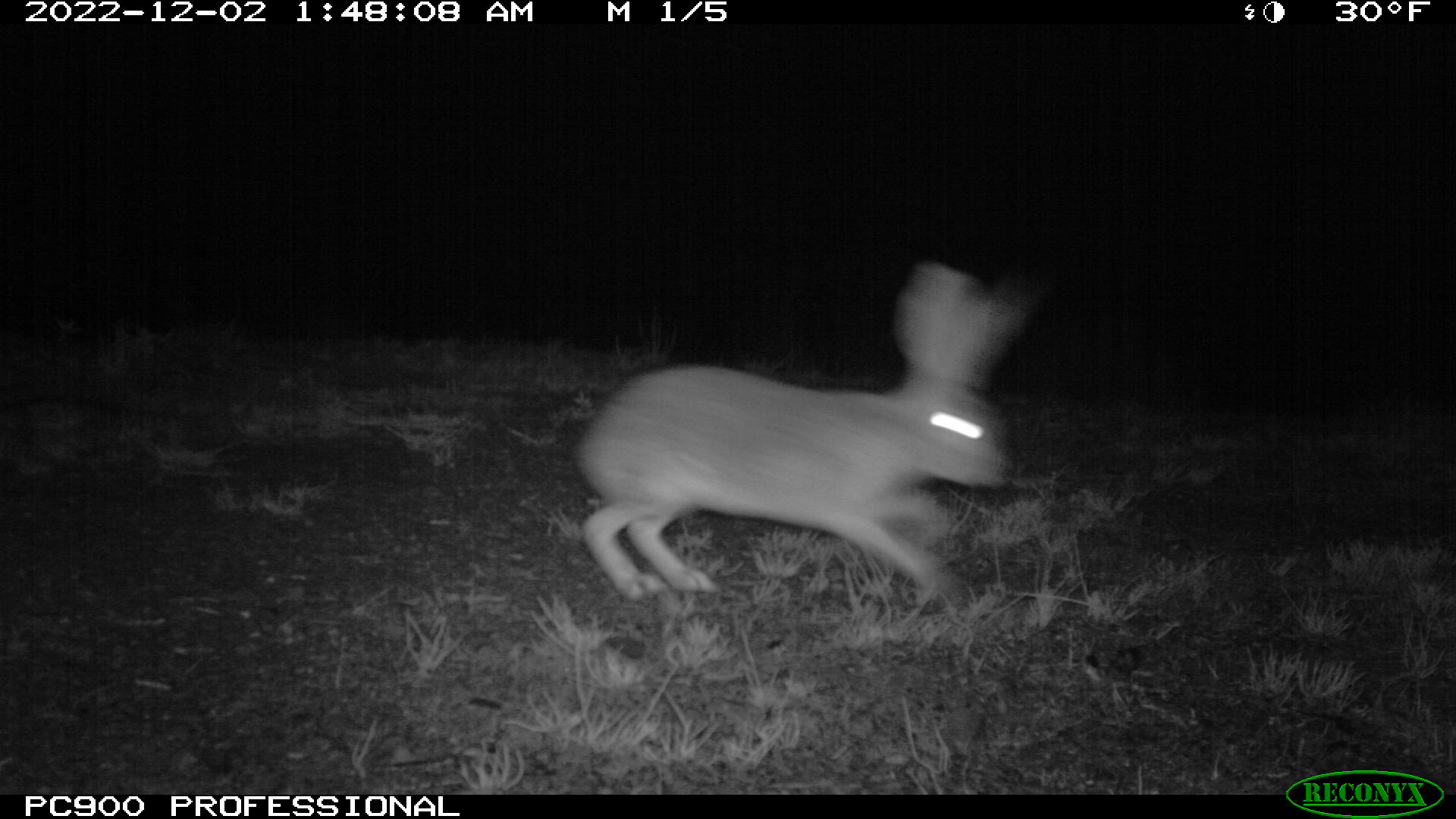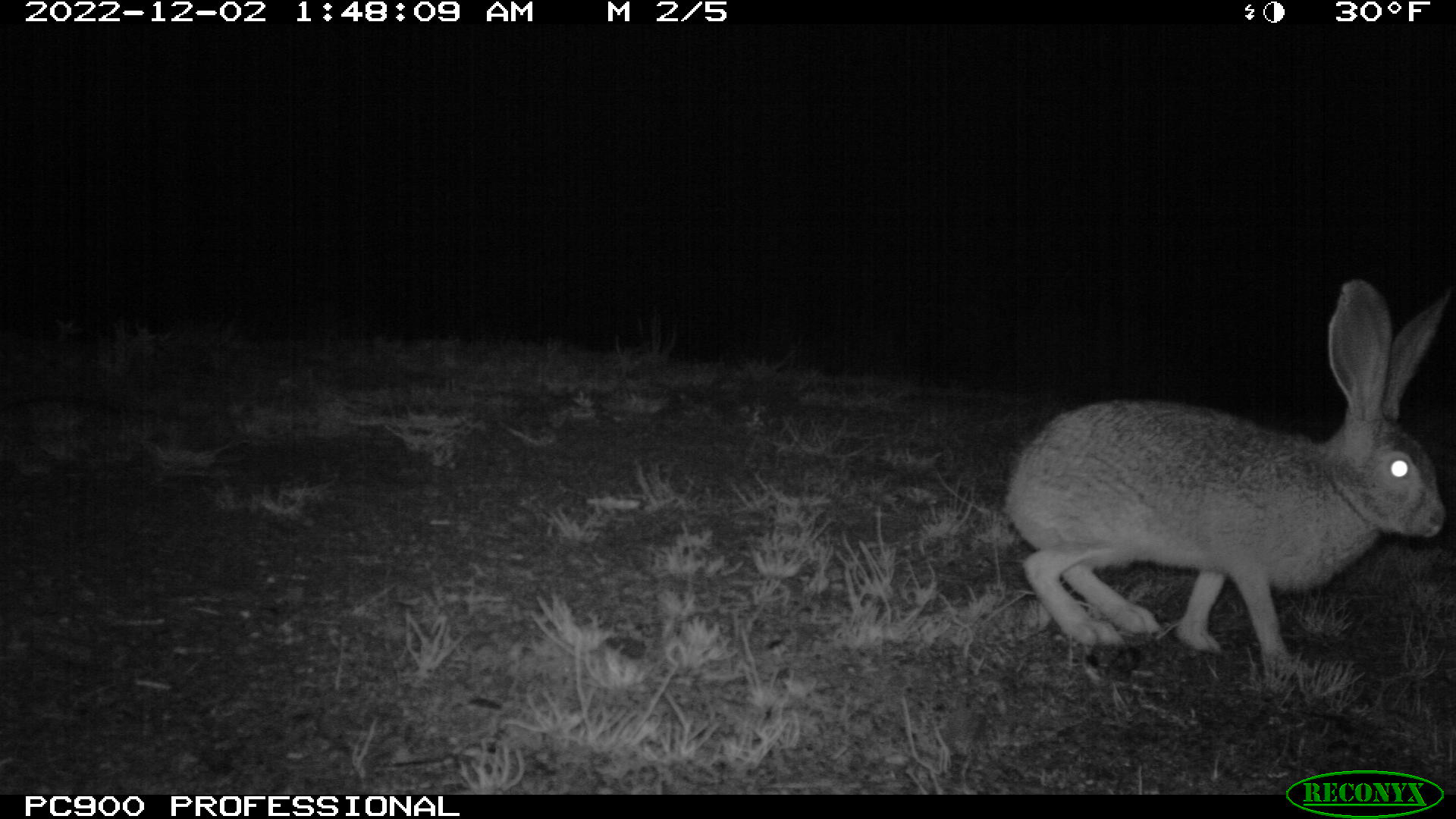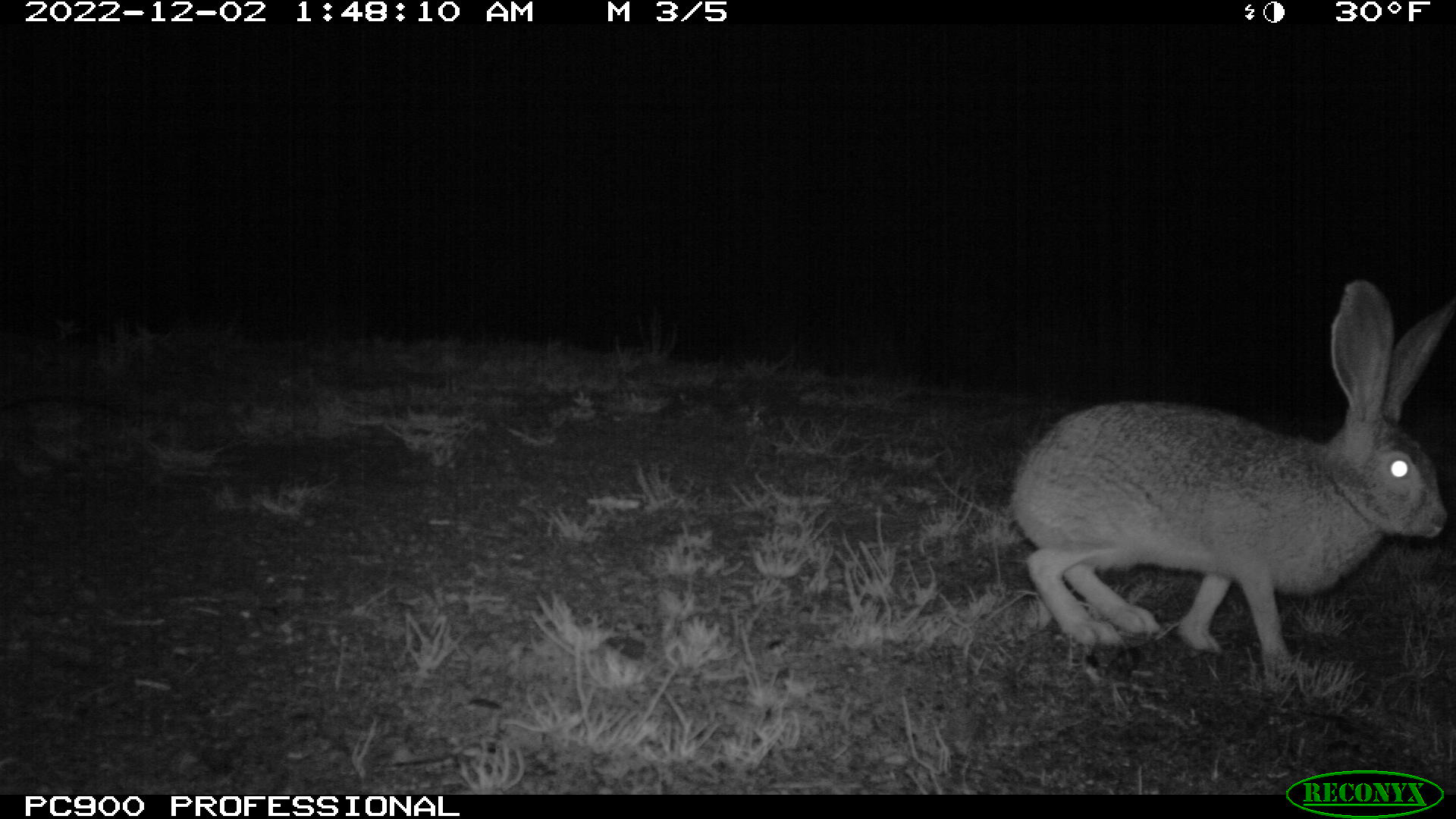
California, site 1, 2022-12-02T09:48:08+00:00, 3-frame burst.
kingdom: Animalia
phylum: Chordata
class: Mammalia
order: Lagomorpha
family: Leporidae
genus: Lepus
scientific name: Lepus californicus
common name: black-tailed jackrabbit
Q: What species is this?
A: Black-tailed jackrabbit (Lepus californicus).